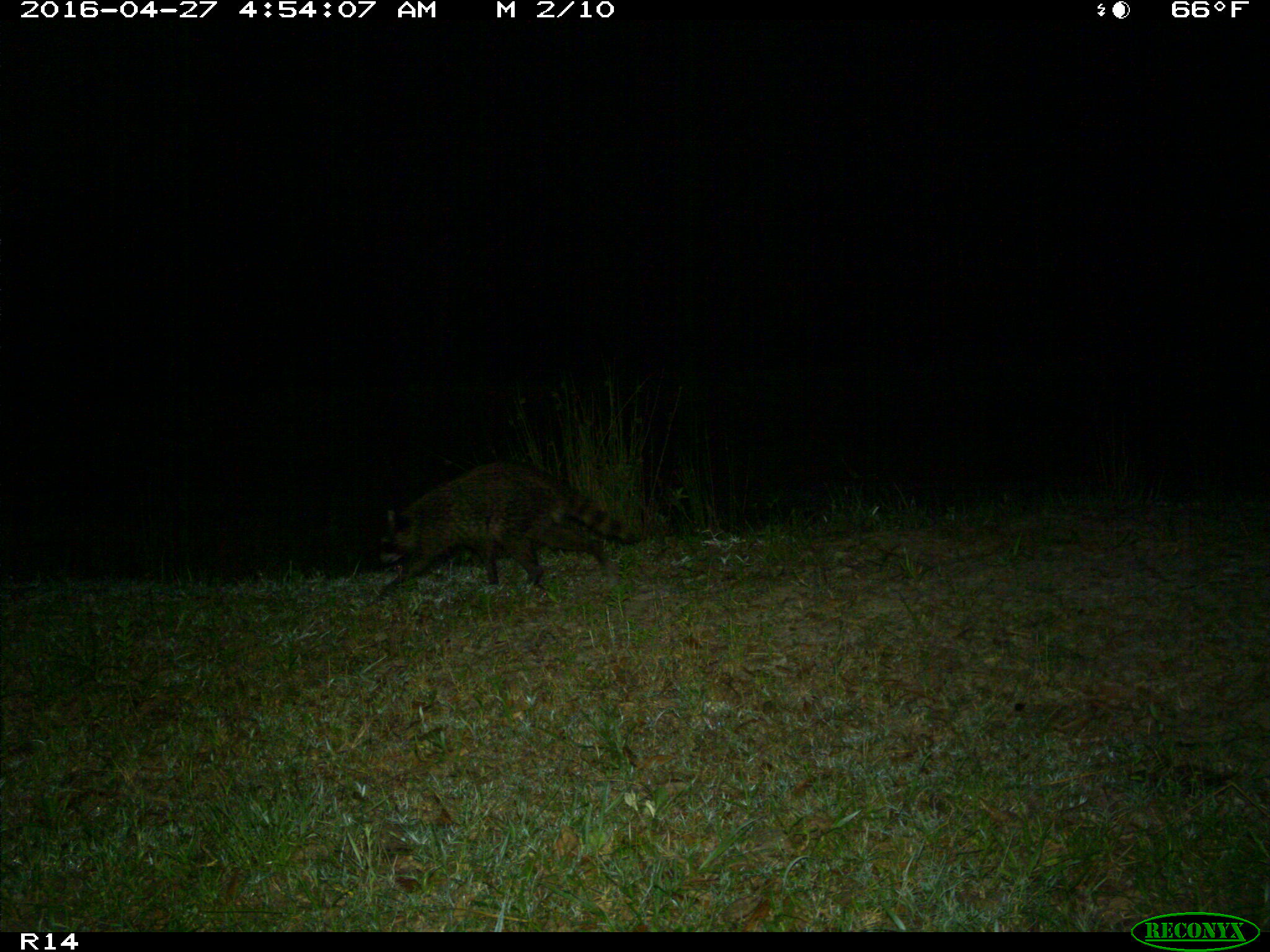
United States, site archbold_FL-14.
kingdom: Animalia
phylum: Chordata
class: Mammalia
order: Carnivora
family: Procyonidae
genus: Procyon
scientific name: Procyon lotor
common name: common raccoon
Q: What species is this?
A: Procyon lotor (common raccoon).